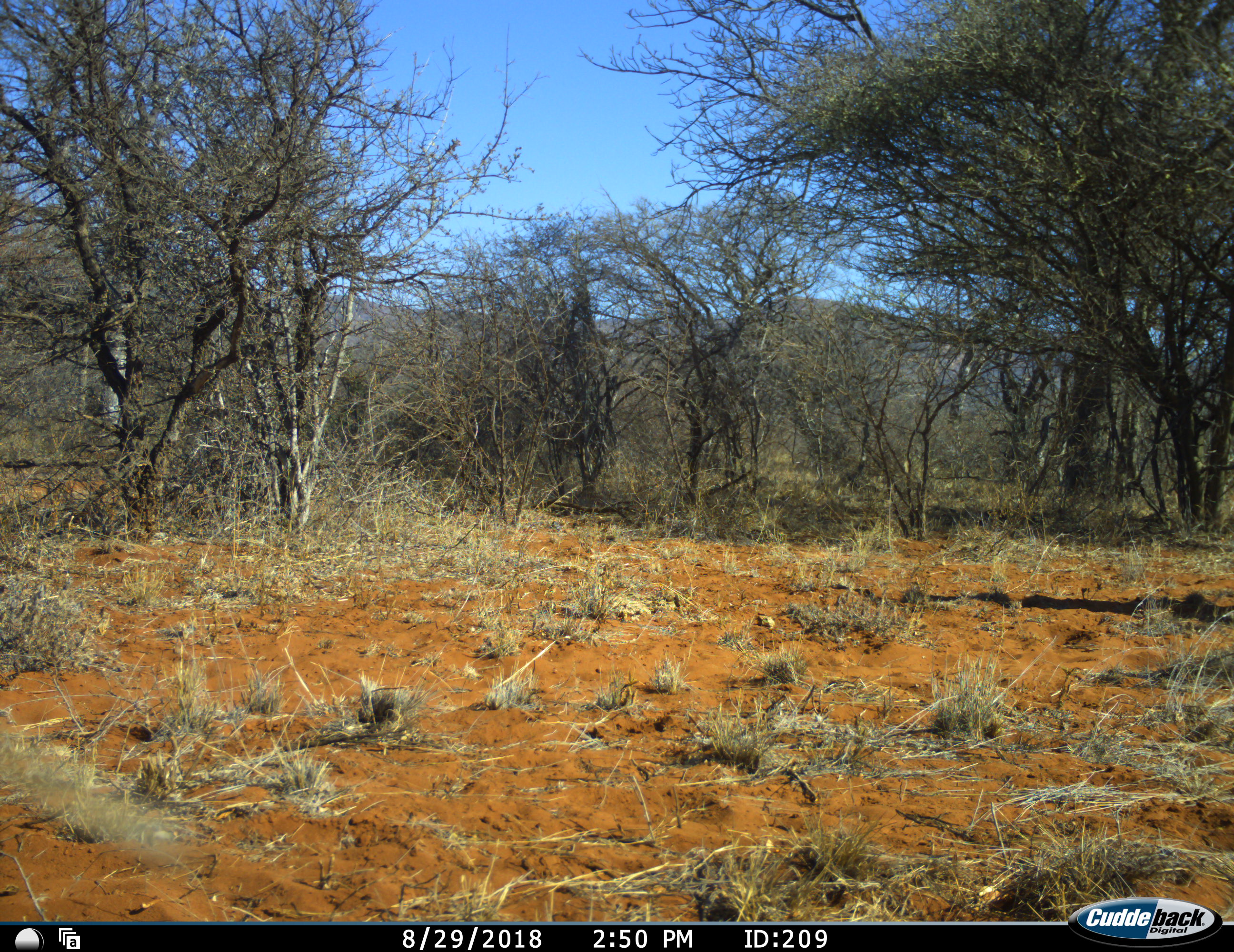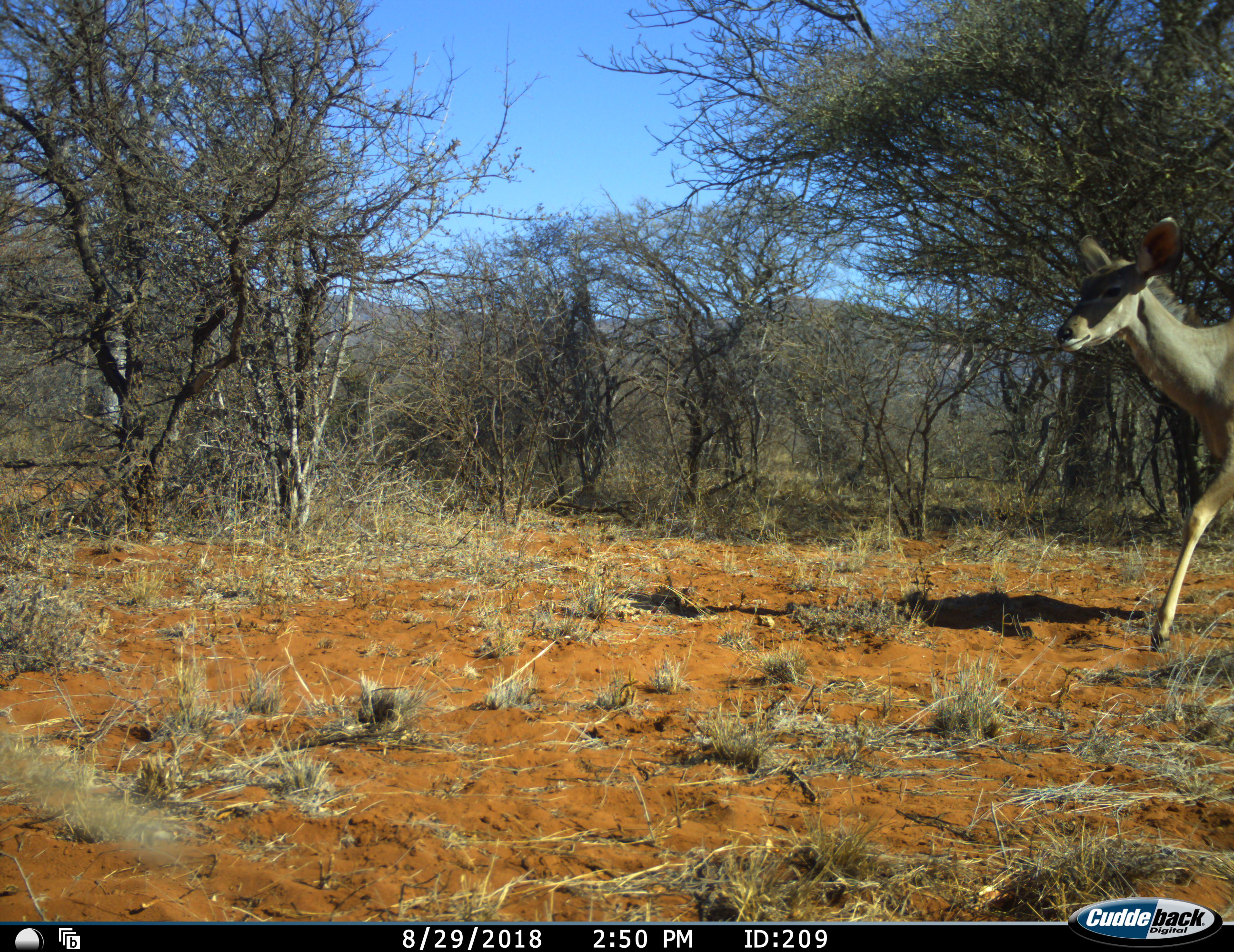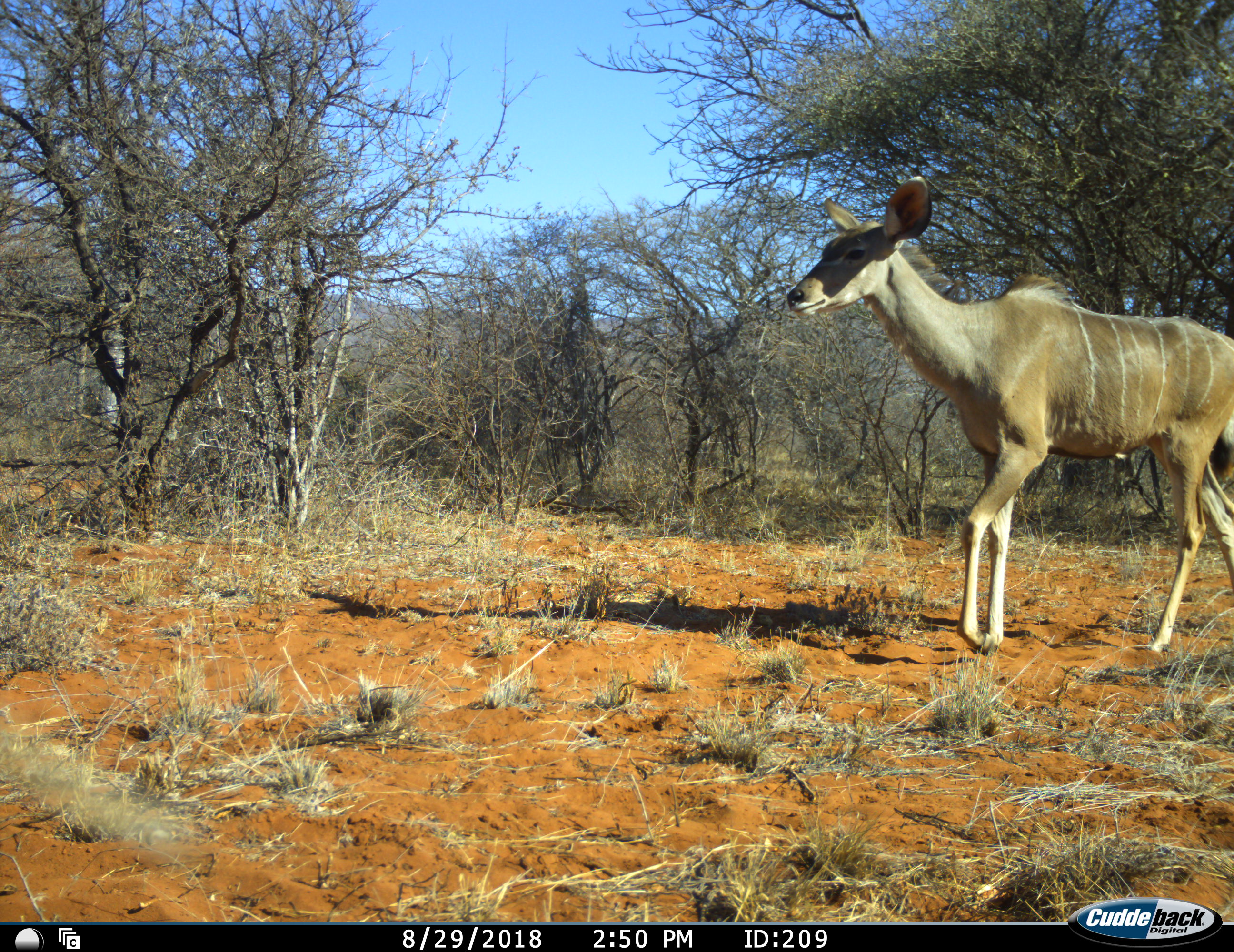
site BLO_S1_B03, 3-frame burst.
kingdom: Animalia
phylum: Chordata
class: Mammalia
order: Artiodactyla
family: Bovidae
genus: Tragelaphus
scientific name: Tragelaphus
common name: kudu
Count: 1.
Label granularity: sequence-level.